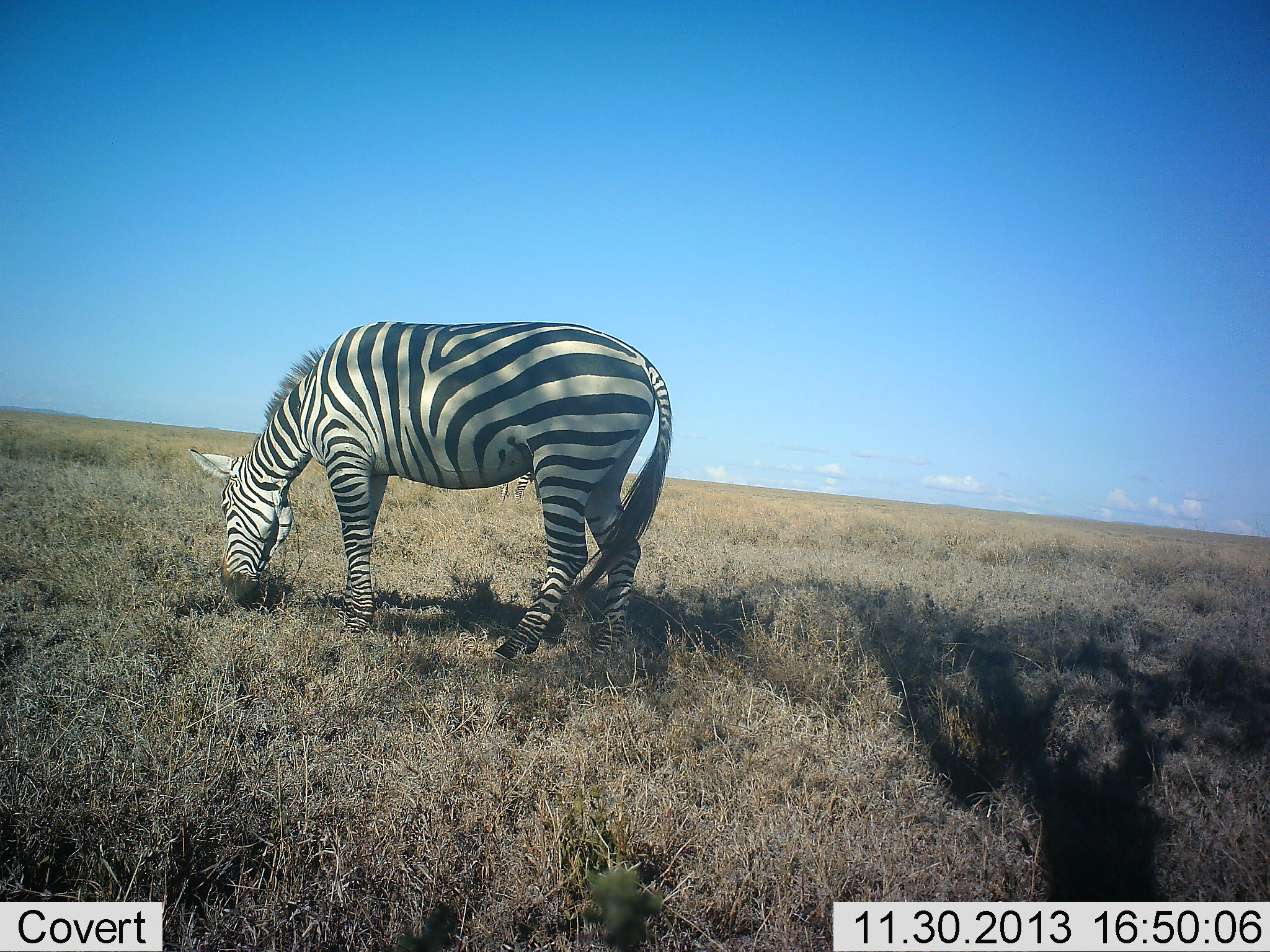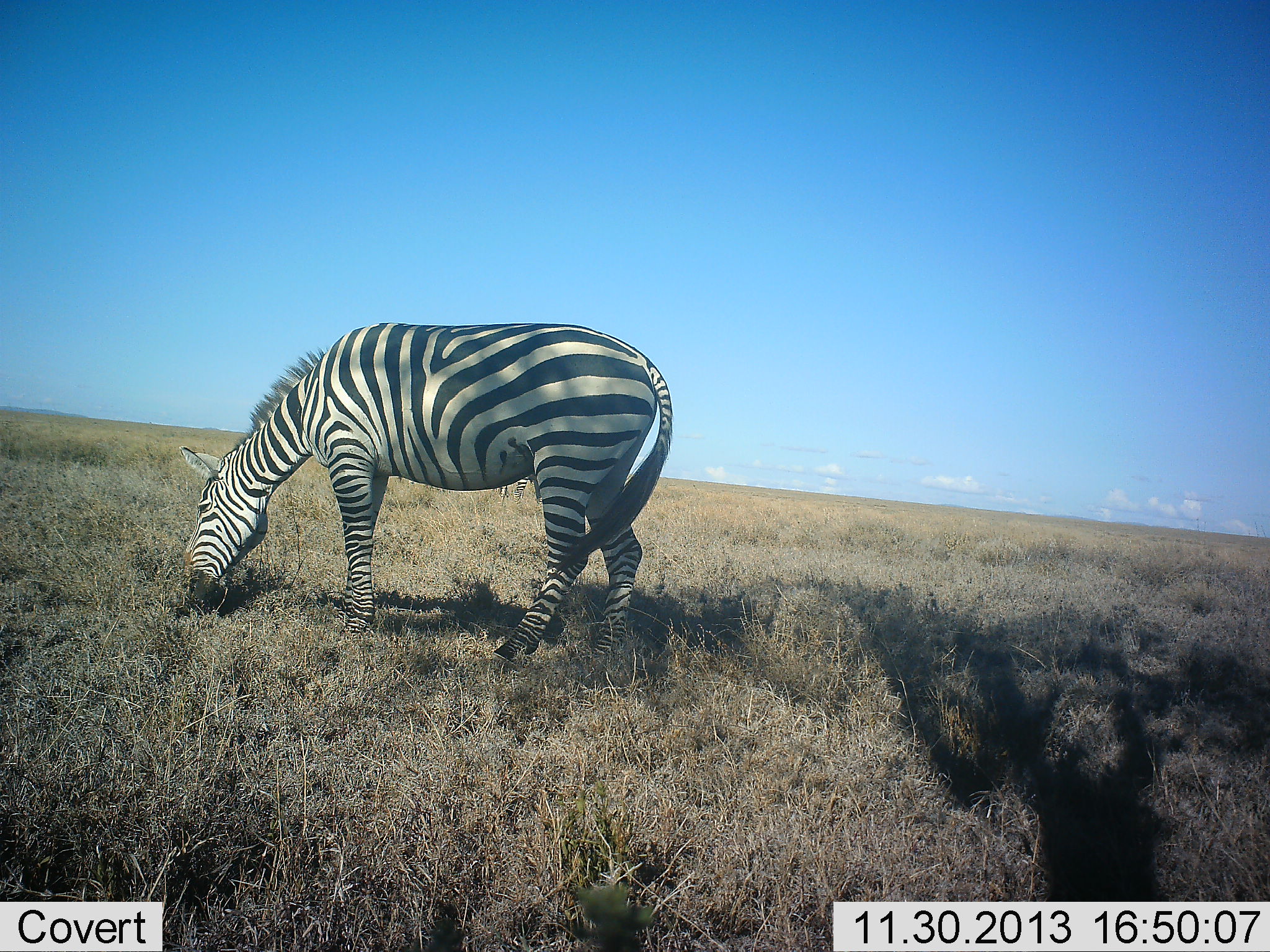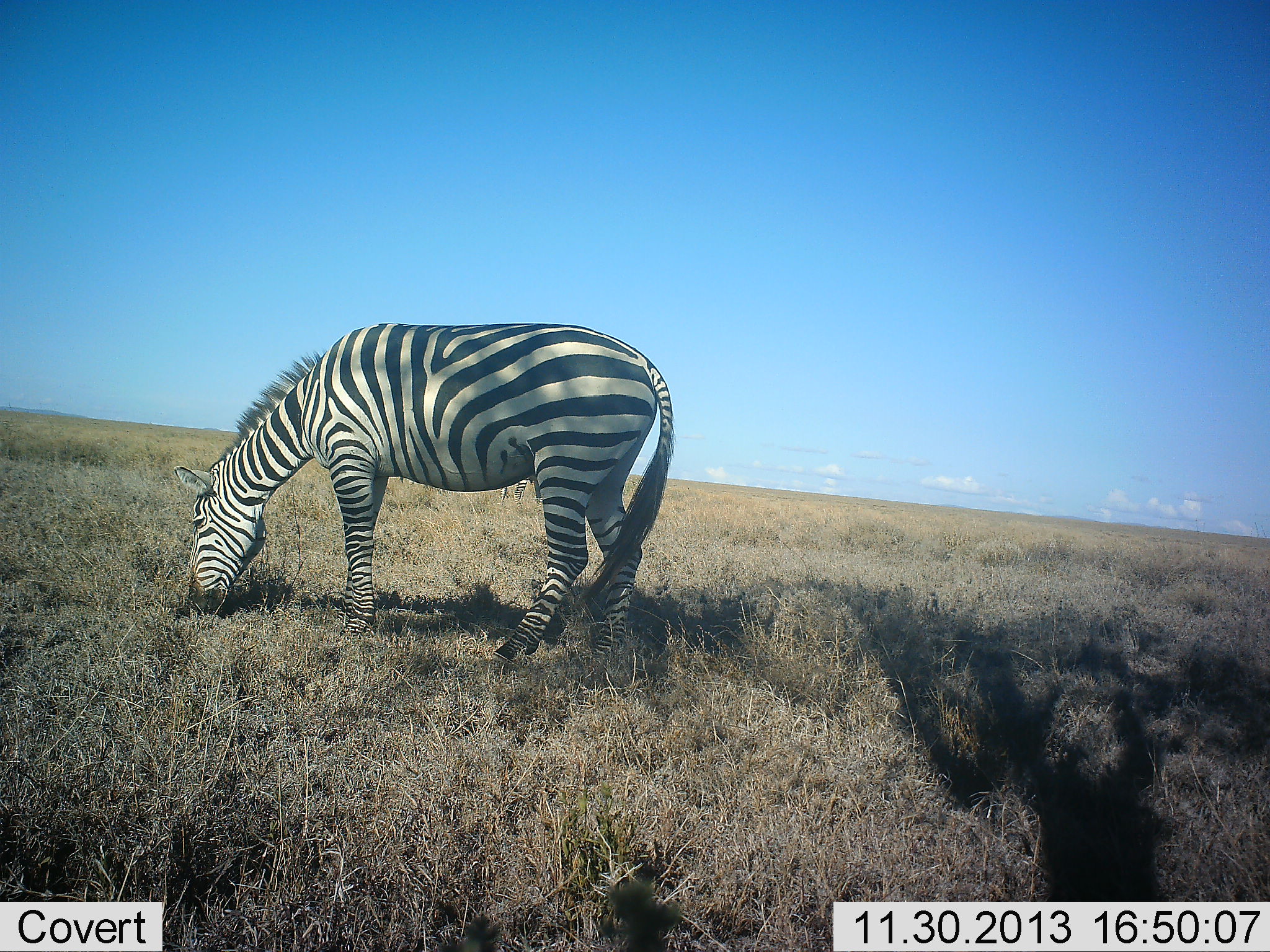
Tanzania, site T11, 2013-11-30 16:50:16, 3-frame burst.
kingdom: Animalia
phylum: Chordata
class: Mammalia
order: Perissodactyla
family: Equidae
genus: Equus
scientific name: Equus quagga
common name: plains zebra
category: zebra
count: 1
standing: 30%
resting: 0%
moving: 0%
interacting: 0%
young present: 0%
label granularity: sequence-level